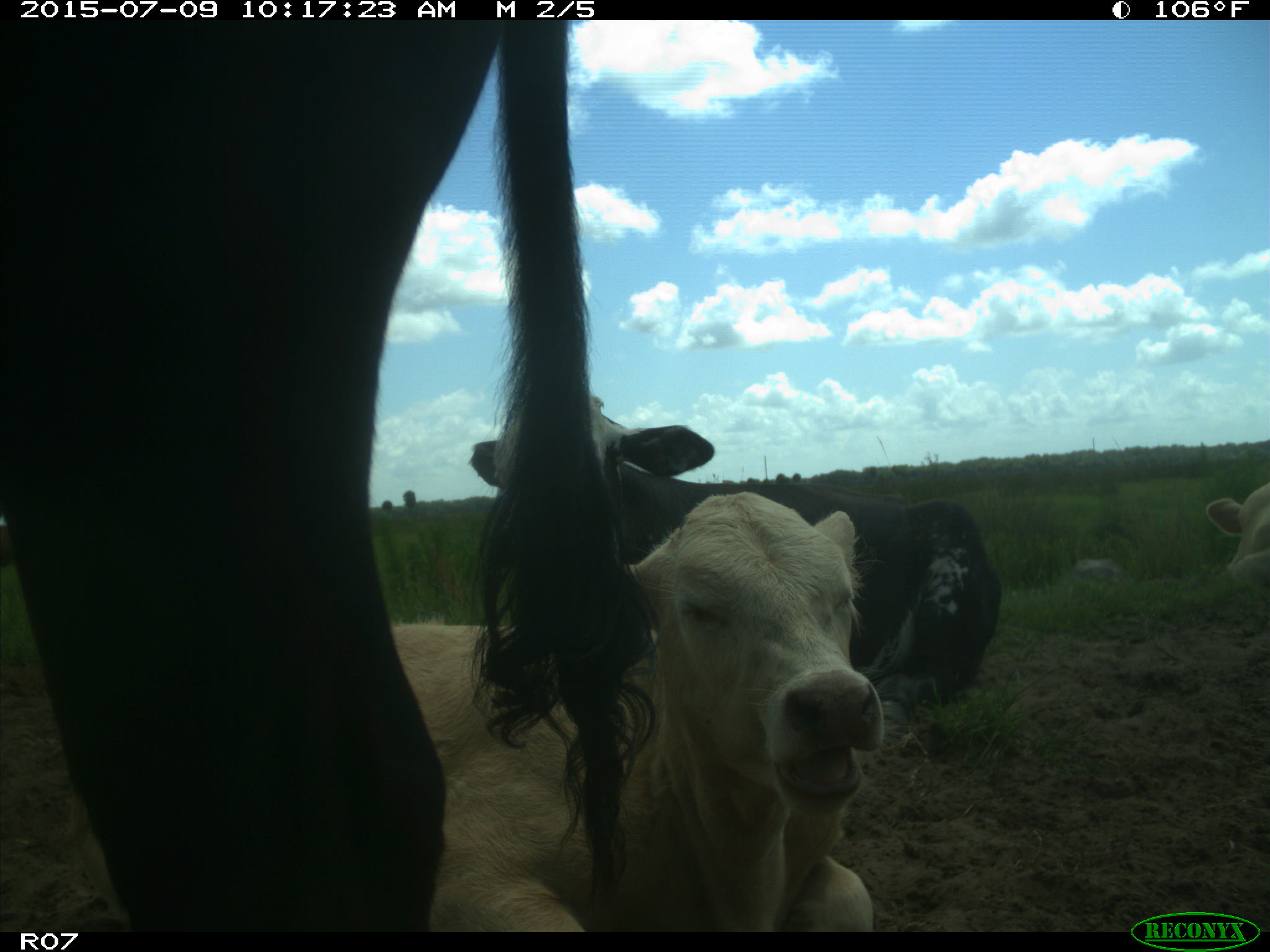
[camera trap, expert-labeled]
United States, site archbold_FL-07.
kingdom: Animalia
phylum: Chordata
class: Mammalia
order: Artiodactyla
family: Bovidae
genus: Bos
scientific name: Bos taurus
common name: domestic cow